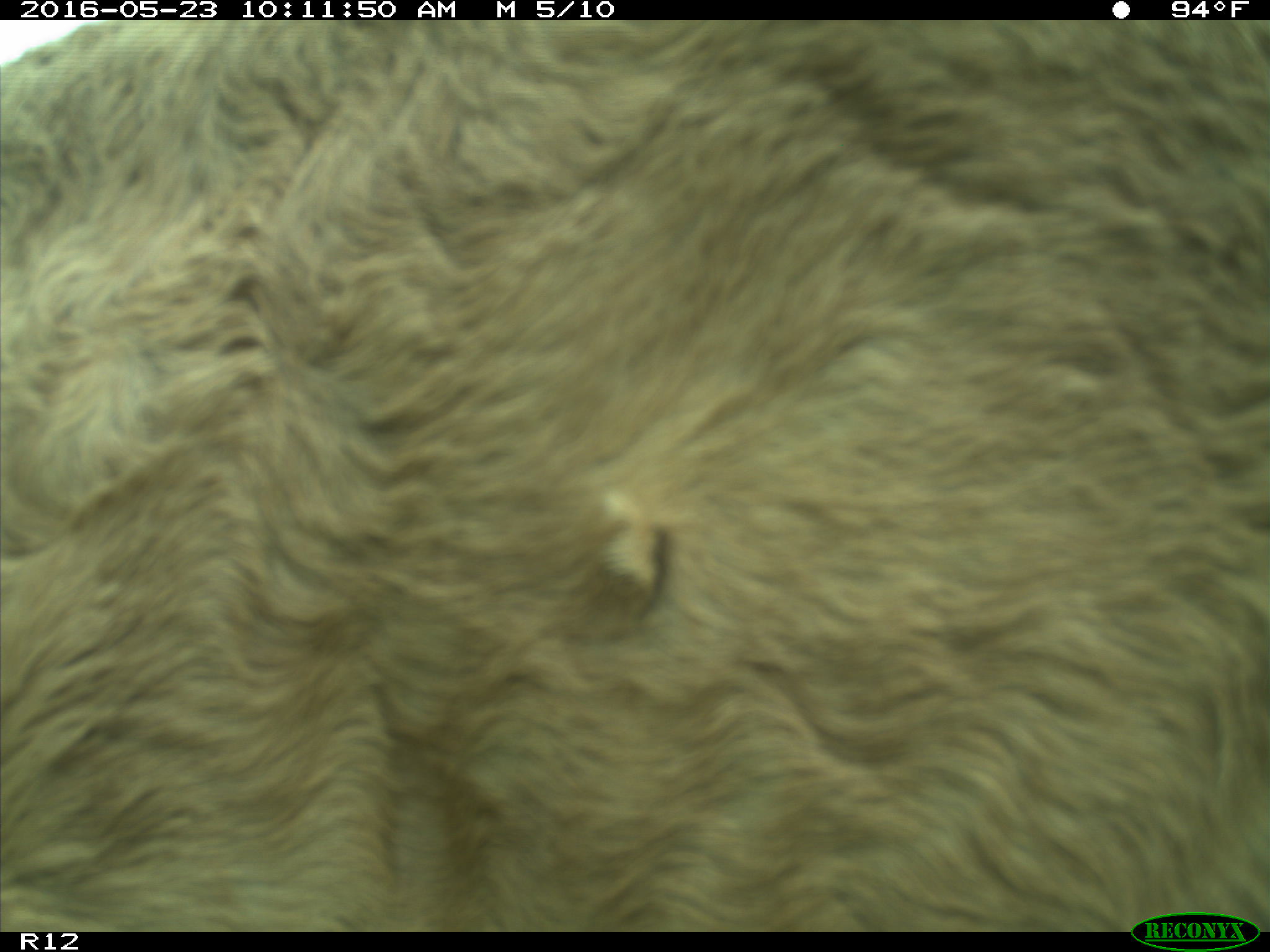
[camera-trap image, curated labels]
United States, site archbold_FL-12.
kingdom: Animalia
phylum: Chordata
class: Mammalia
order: Artiodactyla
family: Bovidae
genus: Bos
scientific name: Bos taurus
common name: domestic cow